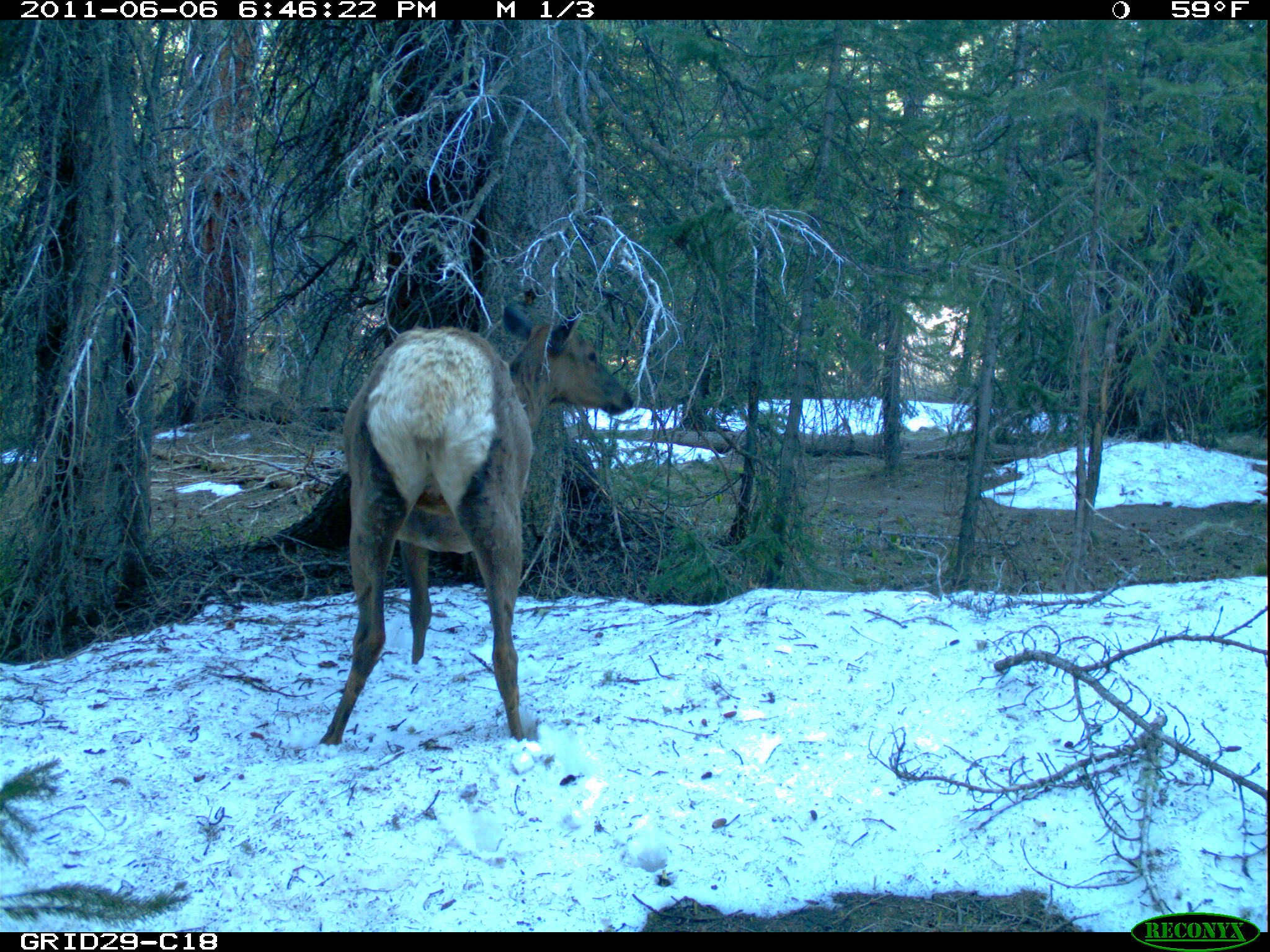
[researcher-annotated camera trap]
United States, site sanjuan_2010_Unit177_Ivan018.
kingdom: Animalia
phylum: Chordata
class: Mammalia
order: Artiodactyla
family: Cervidae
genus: Cervus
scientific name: Cervus elaphus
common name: red deer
Cervus elaphus (red deer).